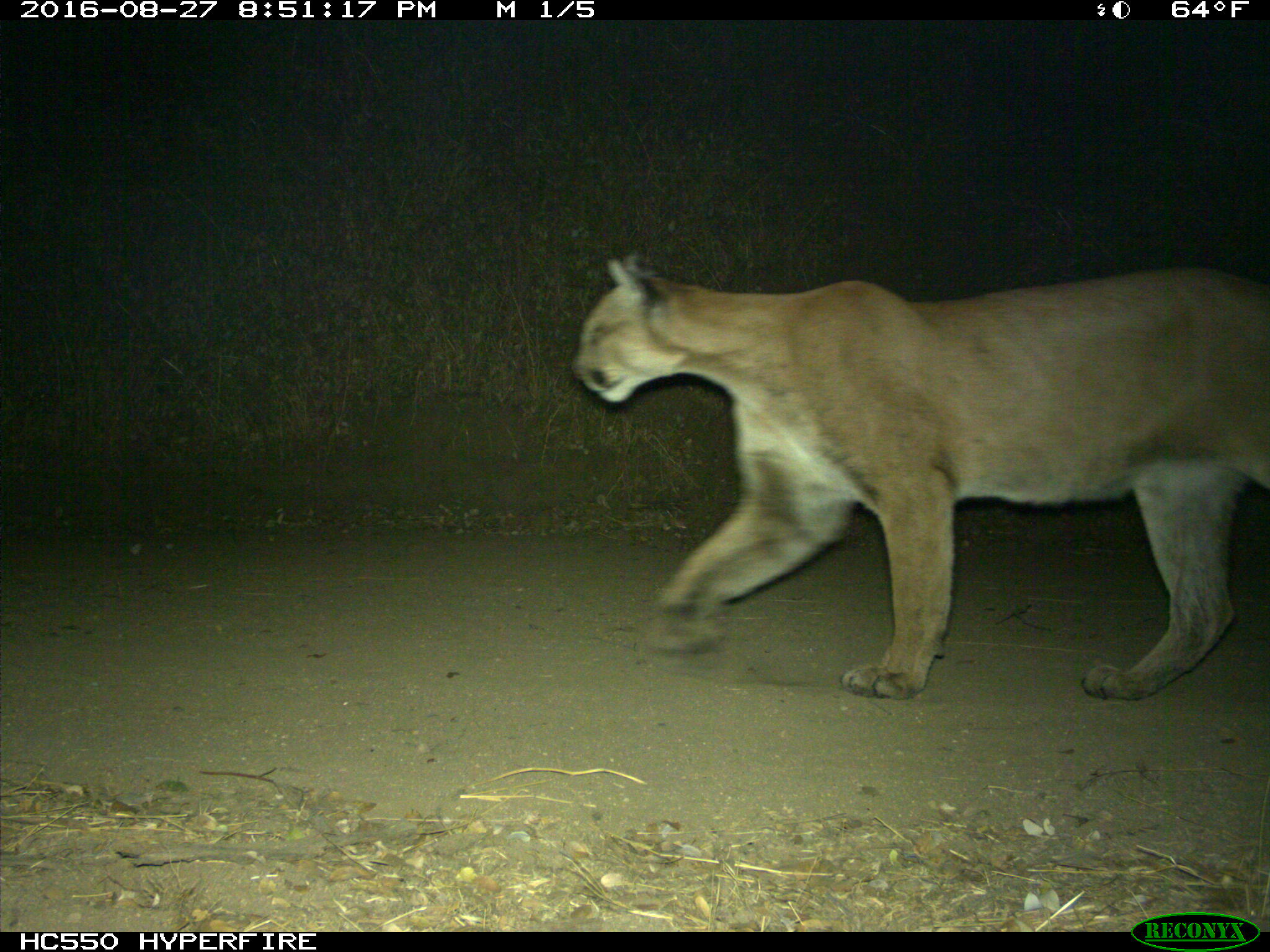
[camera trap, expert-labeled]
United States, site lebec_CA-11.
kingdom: Animalia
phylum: Chordata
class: Mammalia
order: Carnivora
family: Felidae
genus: Puma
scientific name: Puma concolor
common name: mountain lion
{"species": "Puma concolor (mountain lion)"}